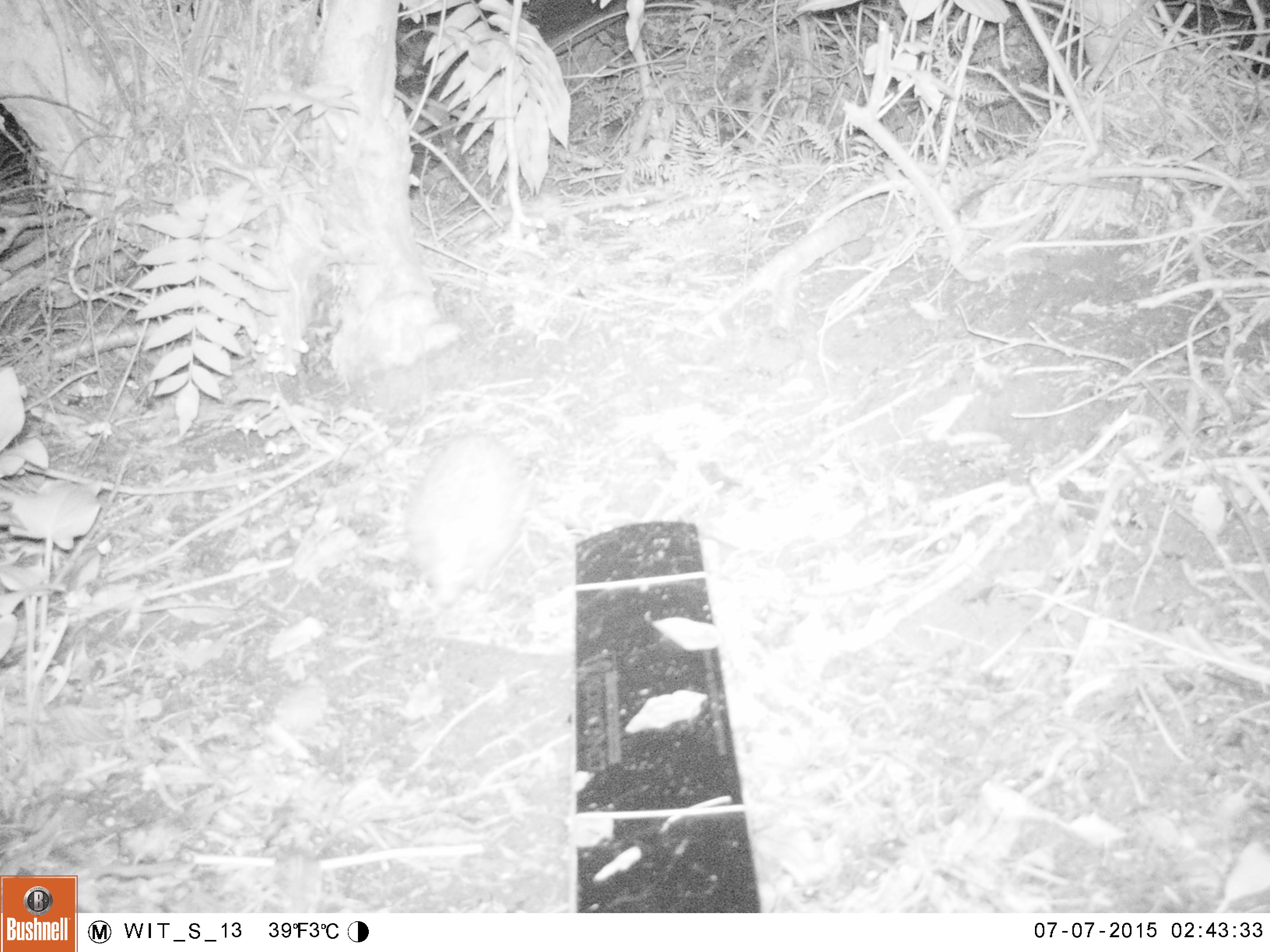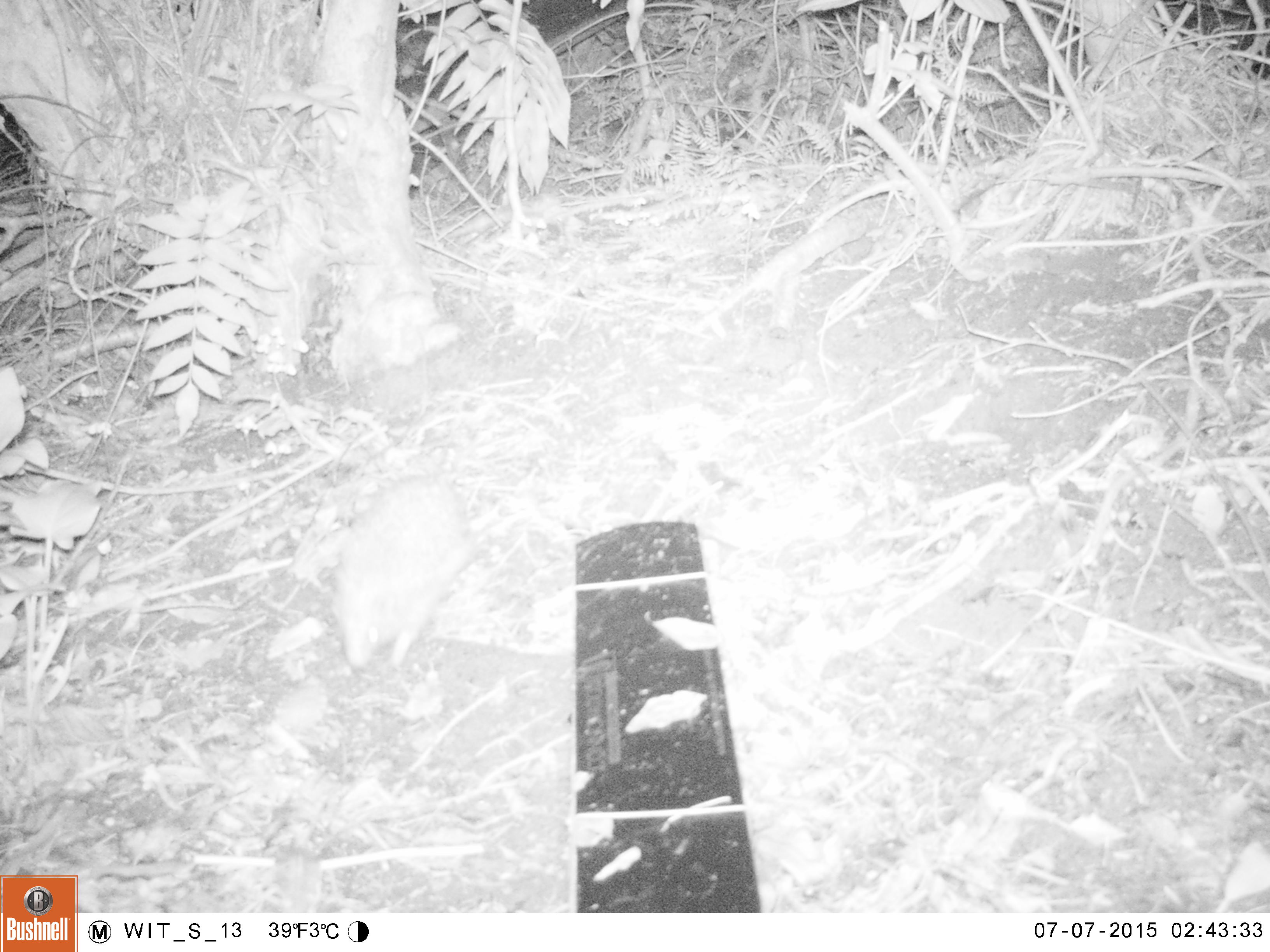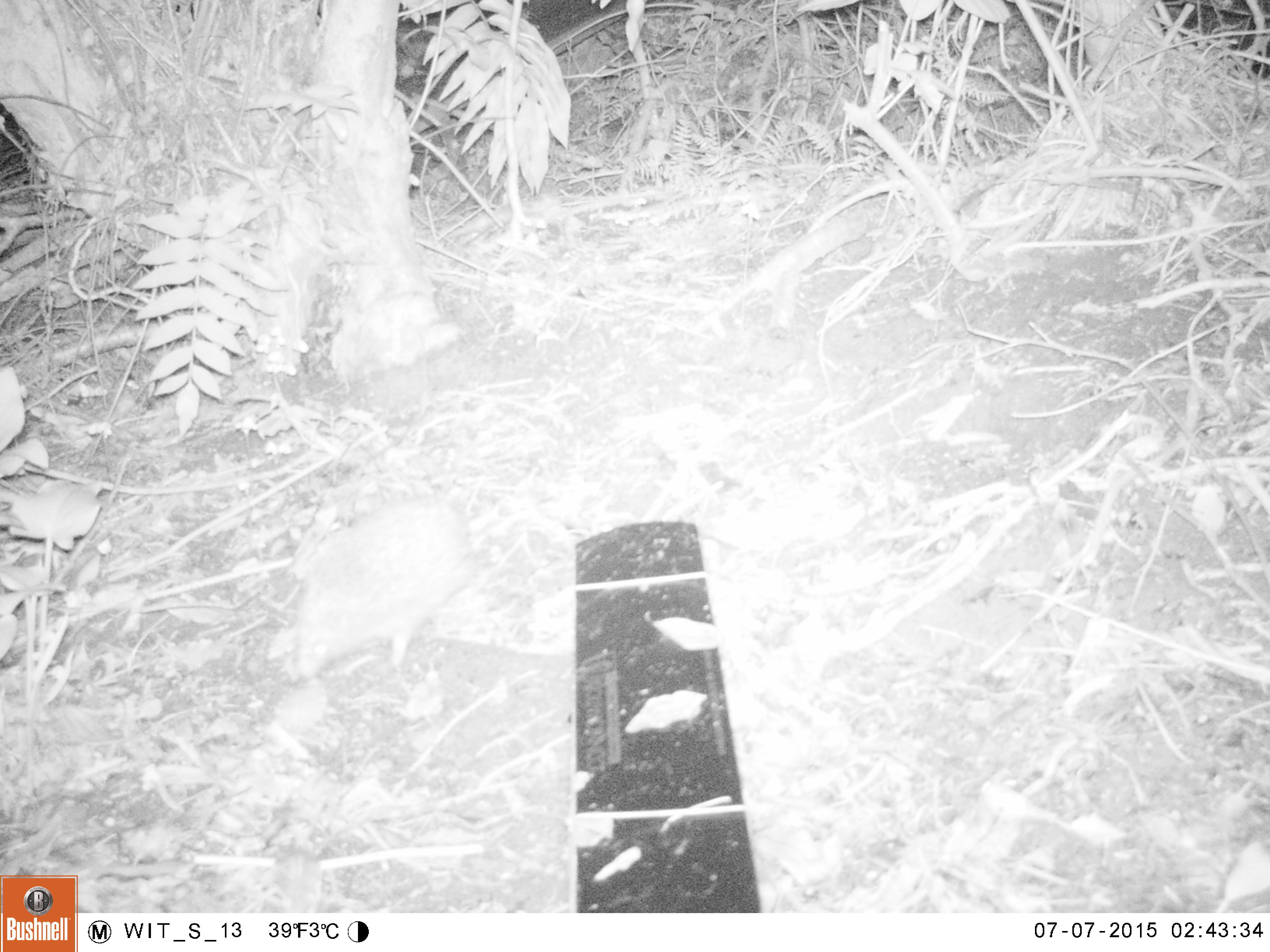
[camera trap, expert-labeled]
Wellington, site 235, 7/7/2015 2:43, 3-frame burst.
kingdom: Animalia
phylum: Chordata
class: Mammalia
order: Eulipotyphla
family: Erinaceidae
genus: Erinaceus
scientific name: Erinaceus europaeus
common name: hedgehog